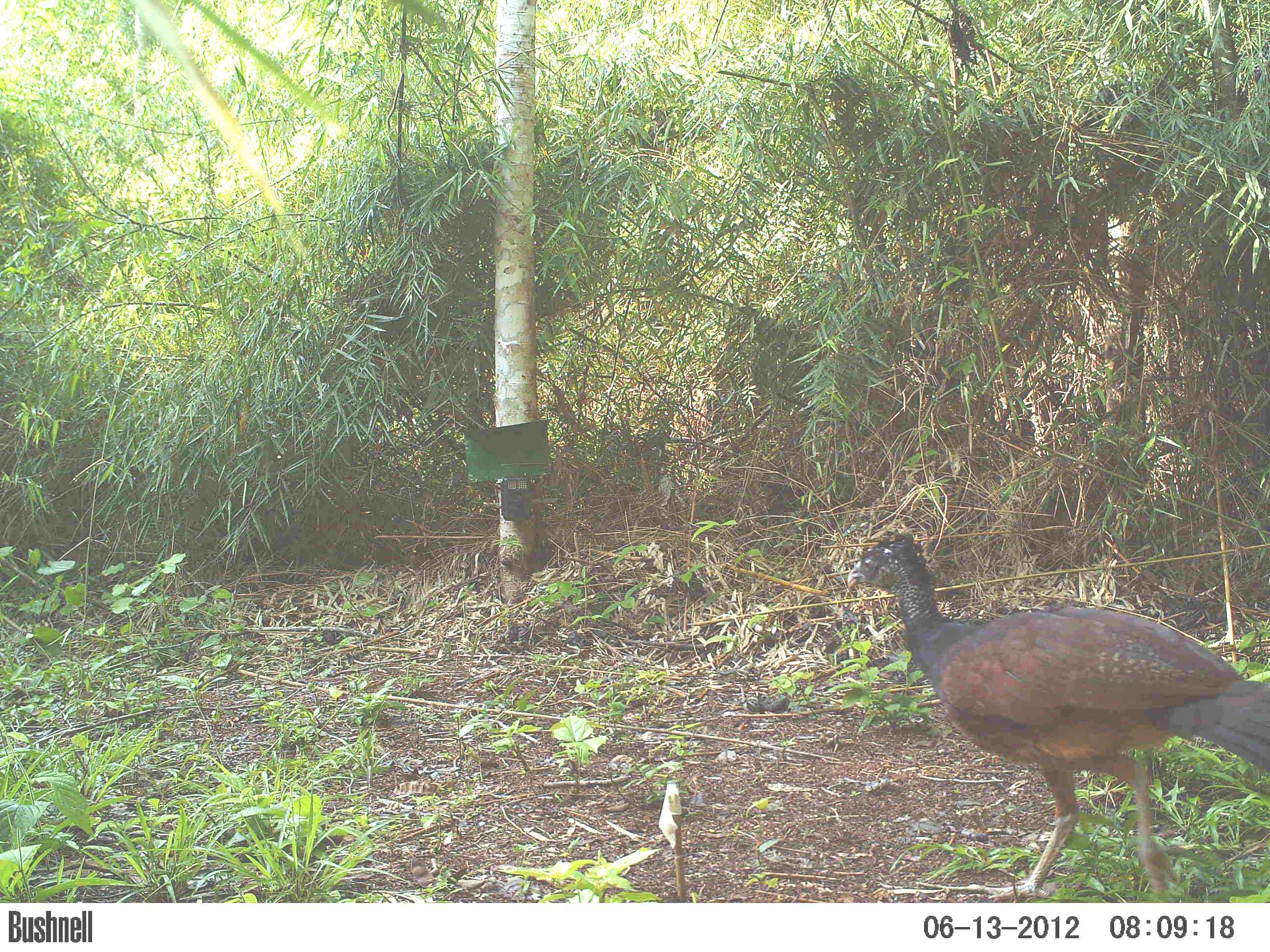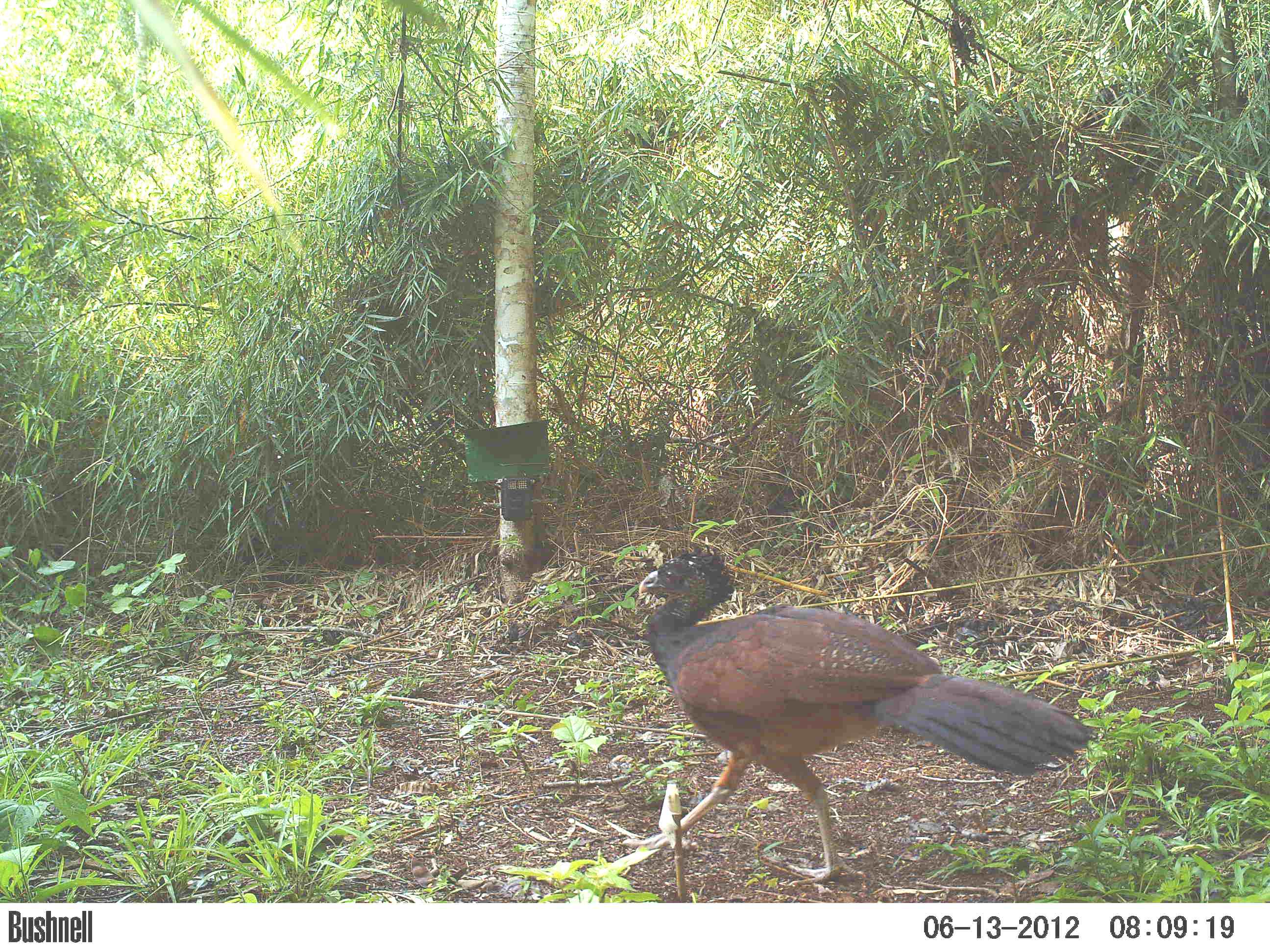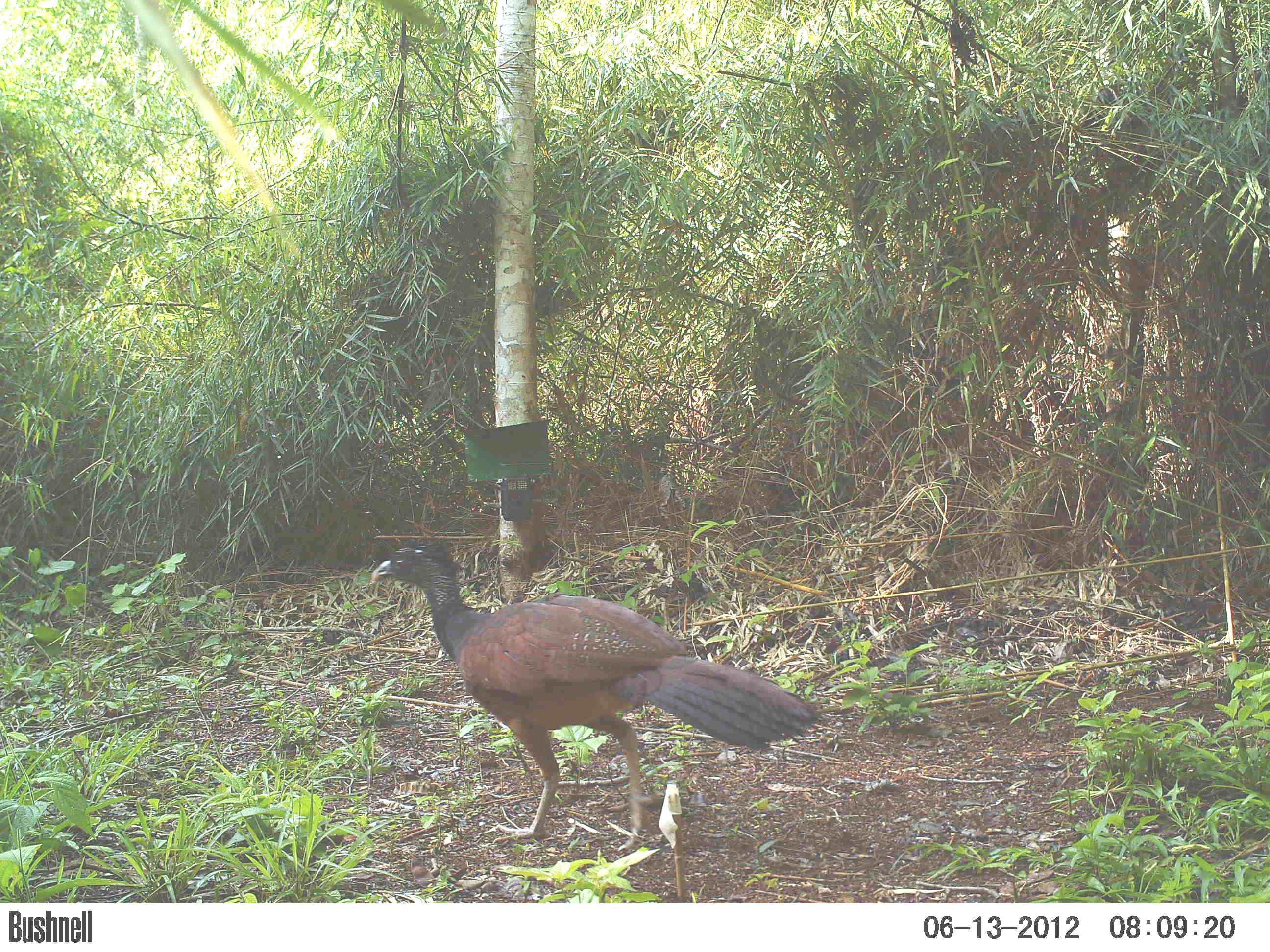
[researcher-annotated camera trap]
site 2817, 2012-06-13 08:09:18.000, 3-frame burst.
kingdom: Animalia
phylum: Chordata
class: Aves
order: Galliformes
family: Cracidae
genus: Crax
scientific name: Crax rubra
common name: great curassow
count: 1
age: adult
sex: female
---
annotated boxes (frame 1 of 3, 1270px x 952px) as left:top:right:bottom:
crax rubra: 845:528:1268:902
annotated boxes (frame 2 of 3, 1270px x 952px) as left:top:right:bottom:
crax rubra: 637:543:1096:887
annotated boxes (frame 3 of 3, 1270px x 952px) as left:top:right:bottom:
crax rubra: 367:537:819:852